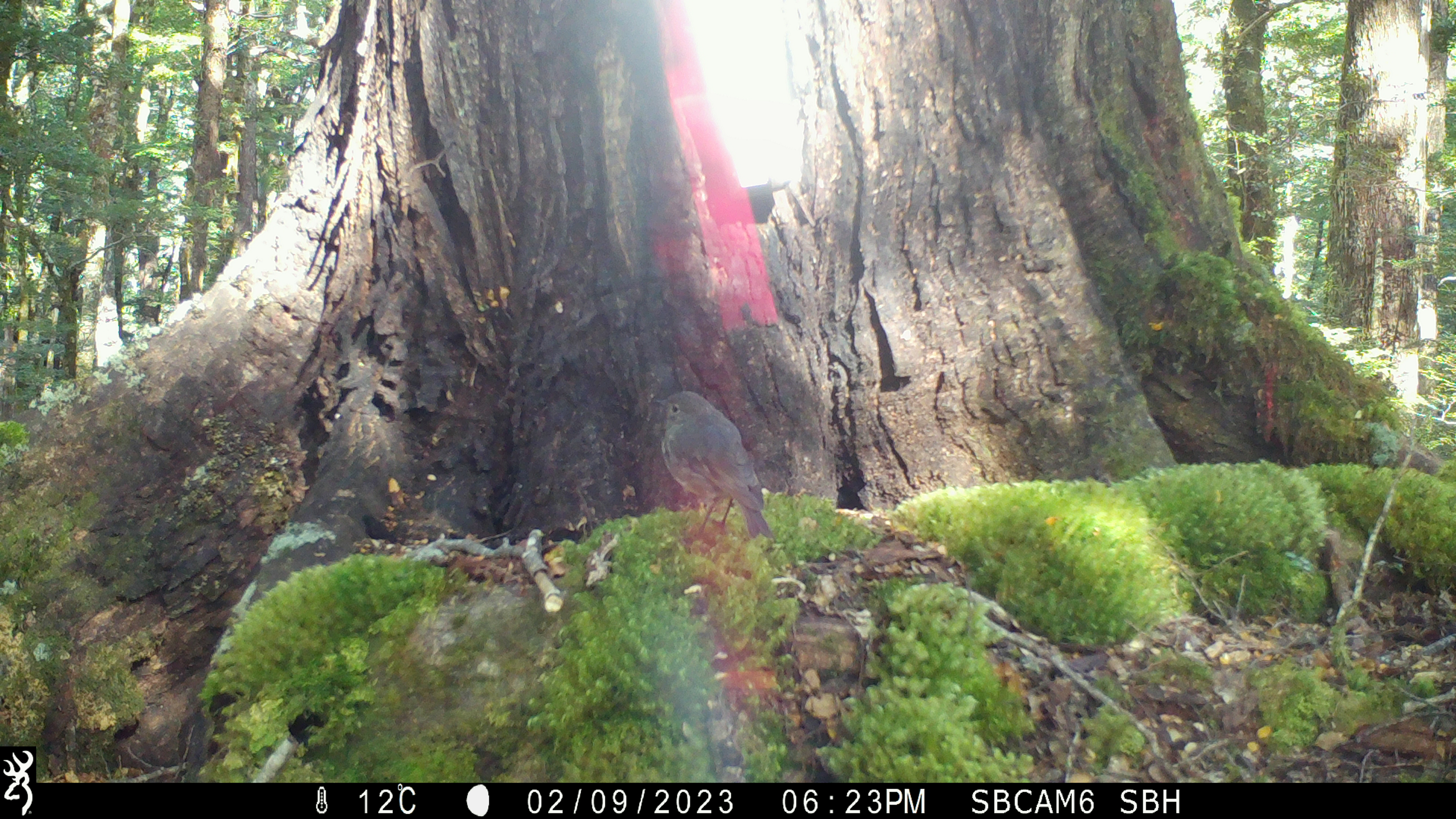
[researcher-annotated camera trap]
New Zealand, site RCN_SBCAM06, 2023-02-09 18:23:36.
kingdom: Animalia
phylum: Chordata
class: Aves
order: Passeriformes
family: Petroicidae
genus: Petroica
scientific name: Petroica australis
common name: new zealand robin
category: robin